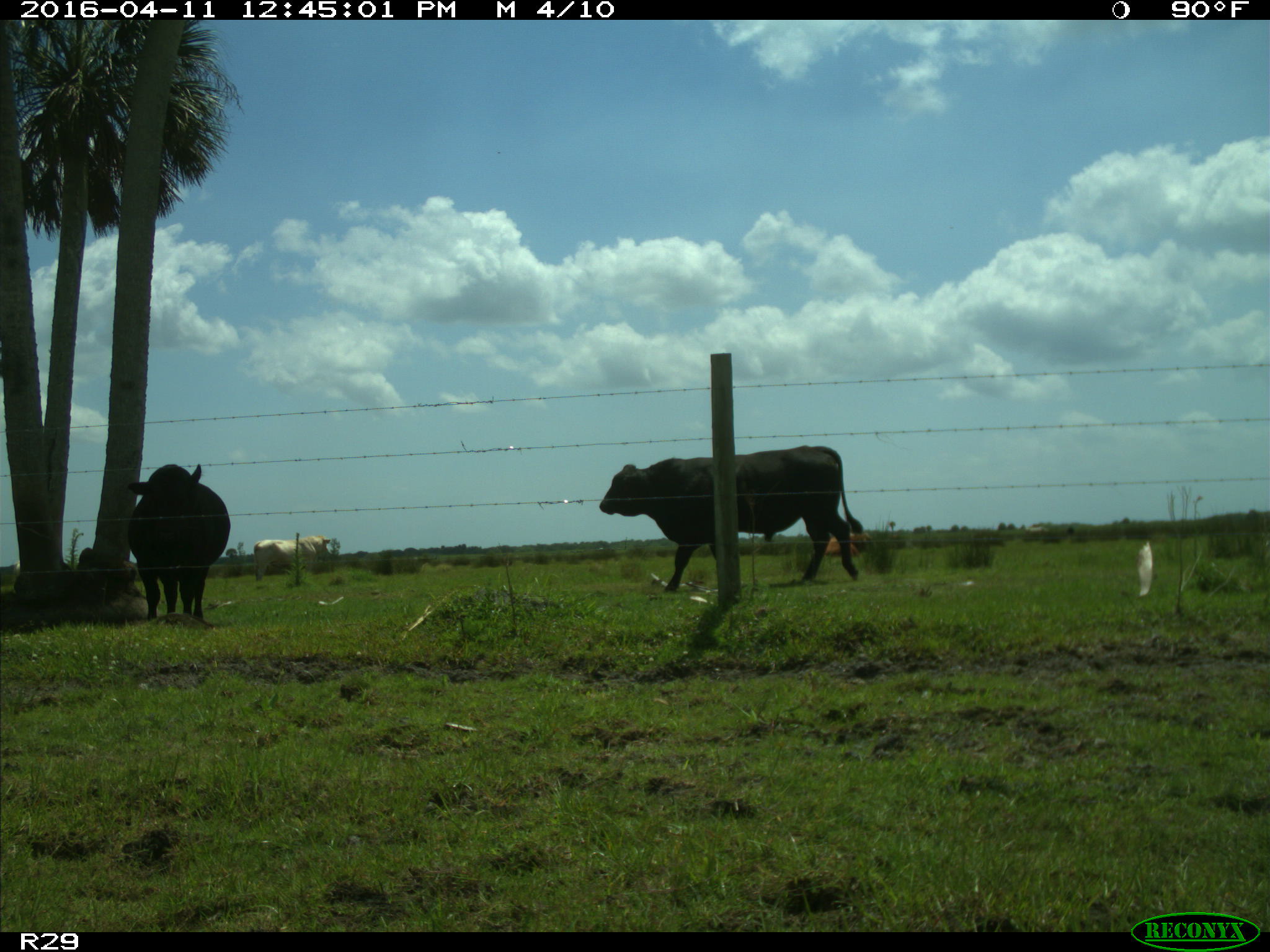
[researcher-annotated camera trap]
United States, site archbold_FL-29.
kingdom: Animalia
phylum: Chordata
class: Mammalia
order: Artiodactyla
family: Bovidae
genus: Bos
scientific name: Bos taurus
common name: domestic cow